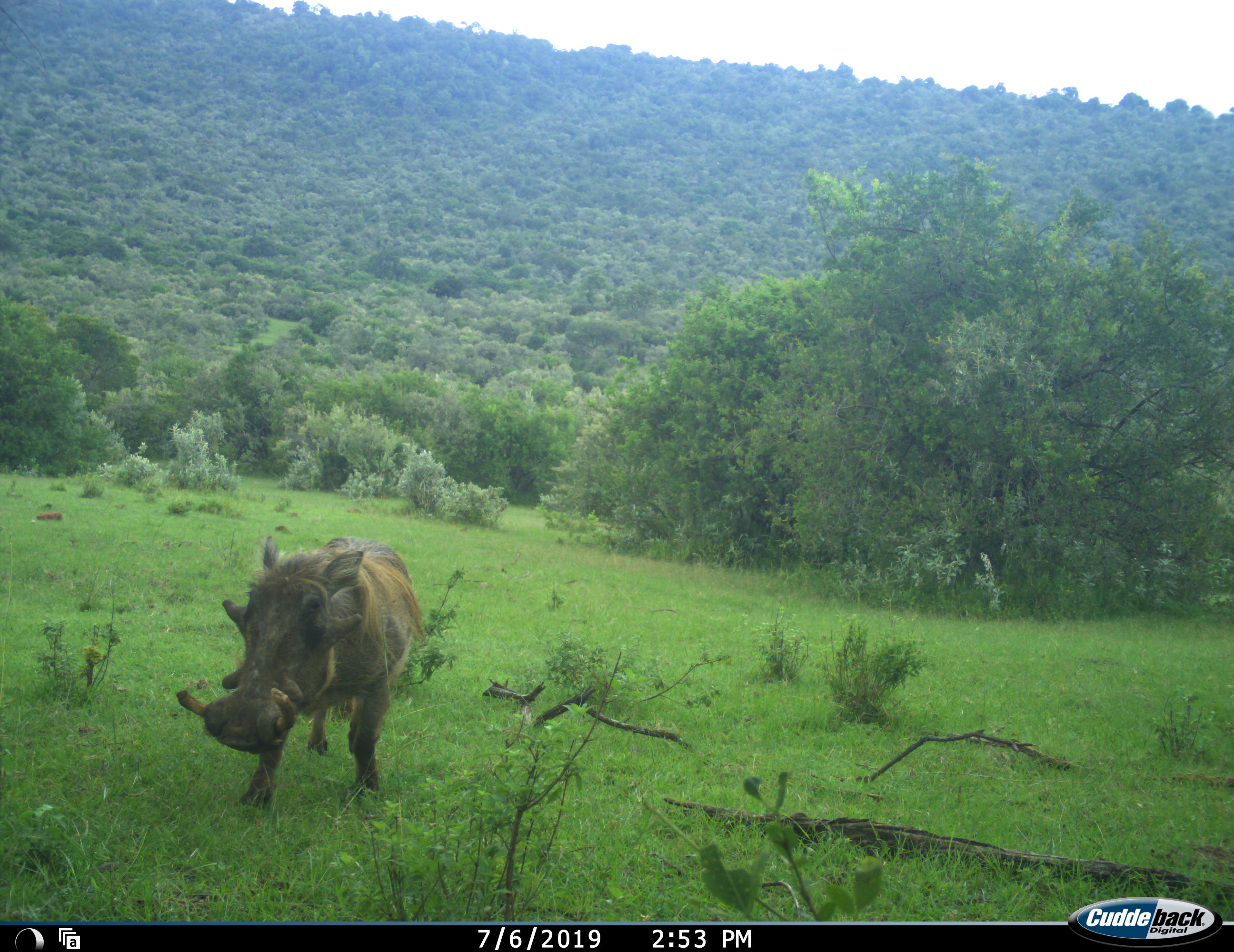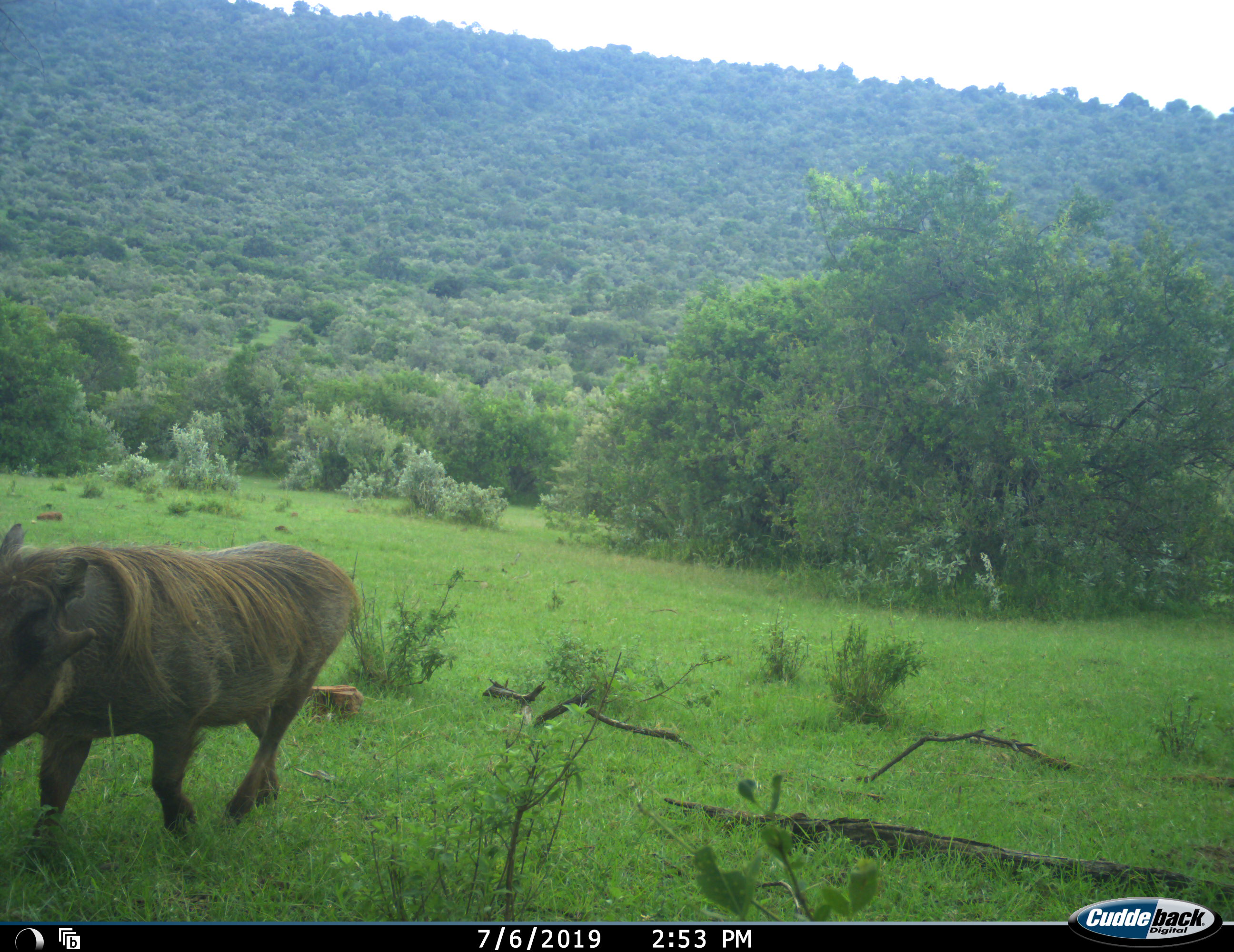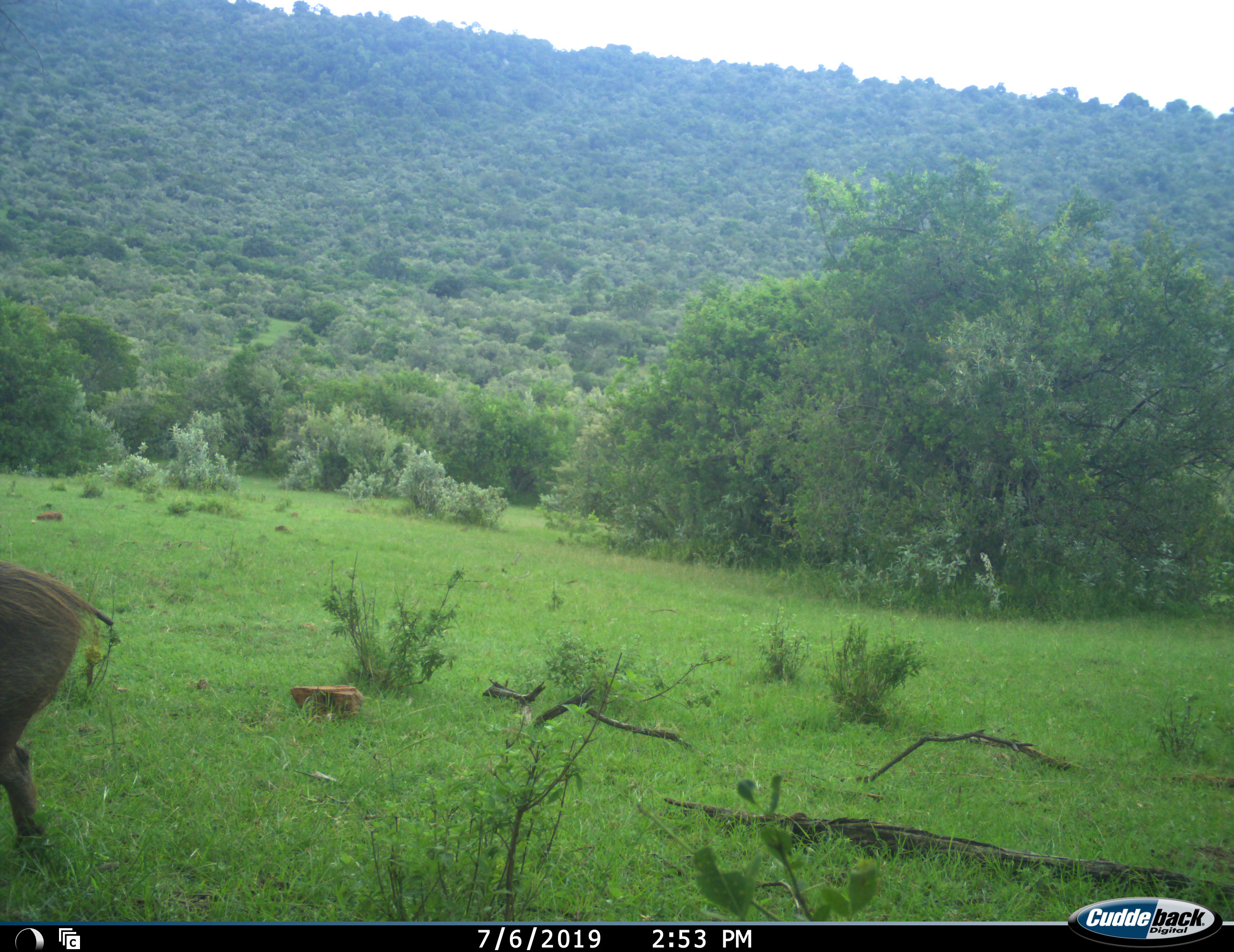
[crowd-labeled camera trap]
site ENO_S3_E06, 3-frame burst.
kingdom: Animalia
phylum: Chordata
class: Mammalia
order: Artiodactyla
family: Suidae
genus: Phacochoerus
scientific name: Phacochoerus africanus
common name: warthog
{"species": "warthog (Phacochoerus africanus)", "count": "1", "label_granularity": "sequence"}